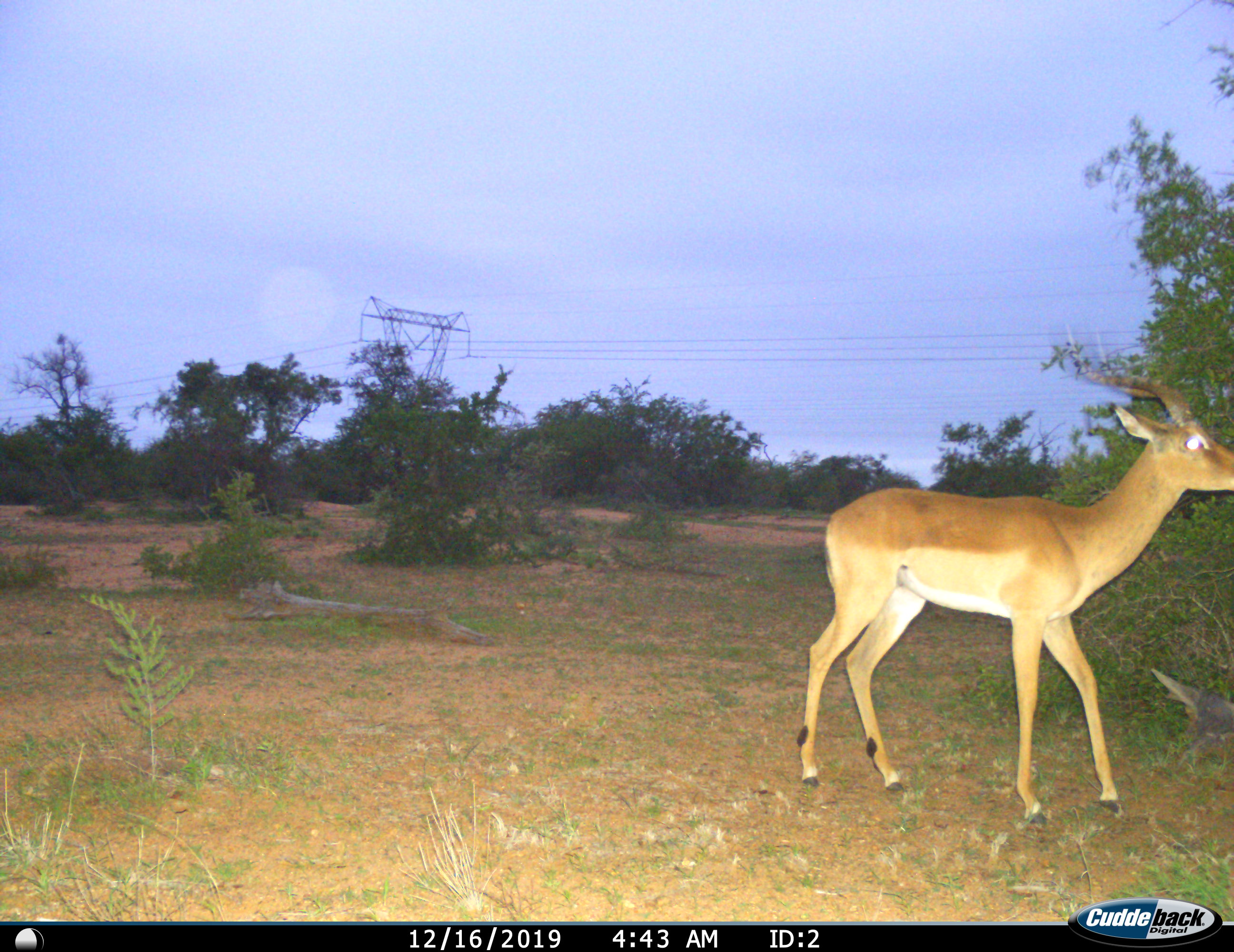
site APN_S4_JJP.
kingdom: Animalia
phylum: Chordata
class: Mammalia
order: Artiodactyla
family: Bovidae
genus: Aepyceros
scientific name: Aepyceros melampus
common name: impala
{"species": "impala (Aepyceros melampus)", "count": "1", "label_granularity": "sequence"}